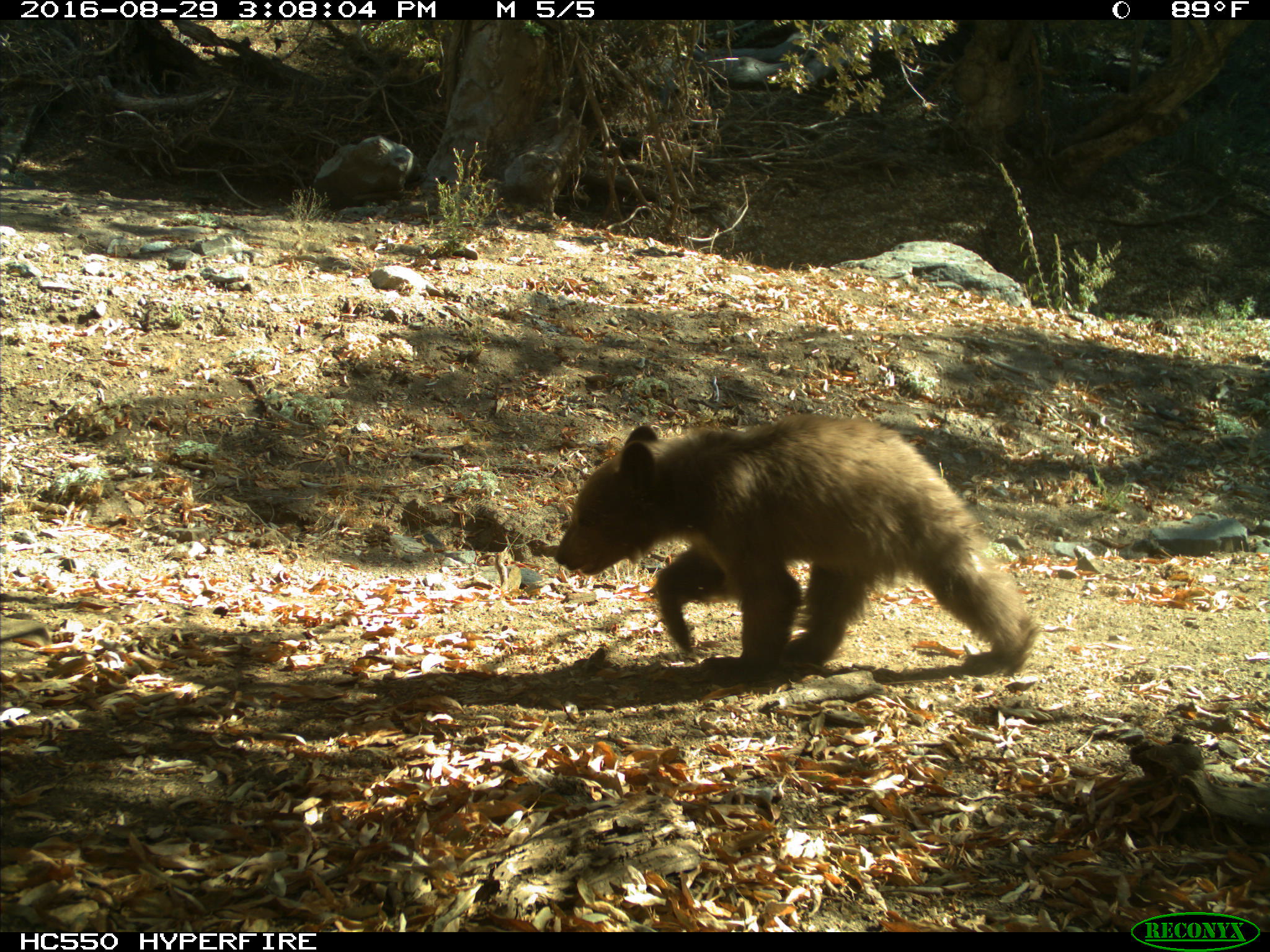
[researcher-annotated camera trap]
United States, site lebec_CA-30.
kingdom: Animalia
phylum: Chordata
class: Mammalia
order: Carnivora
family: Ursidae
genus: Ursus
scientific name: Ursus americanus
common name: american black bear